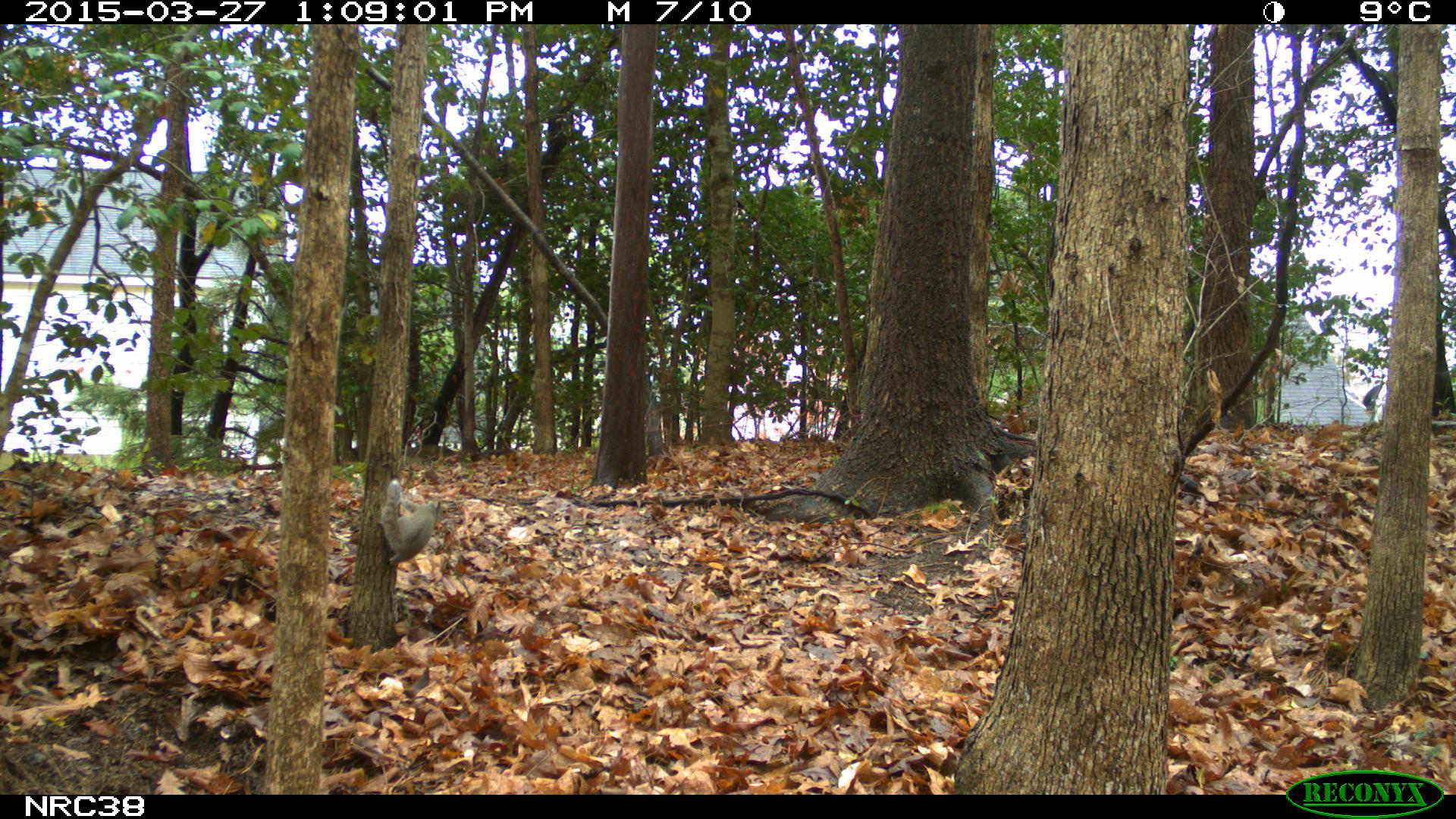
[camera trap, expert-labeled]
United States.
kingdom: Animalia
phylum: Chordata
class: Mammalia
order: Rodentia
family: Sciuridae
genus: Sciurus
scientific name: Sciurus carolinensis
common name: eastern gray squirrel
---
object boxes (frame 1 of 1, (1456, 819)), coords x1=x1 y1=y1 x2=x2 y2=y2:
Eastern Gray Squirrel: x1=379 y1=475 x2=451 y2=578